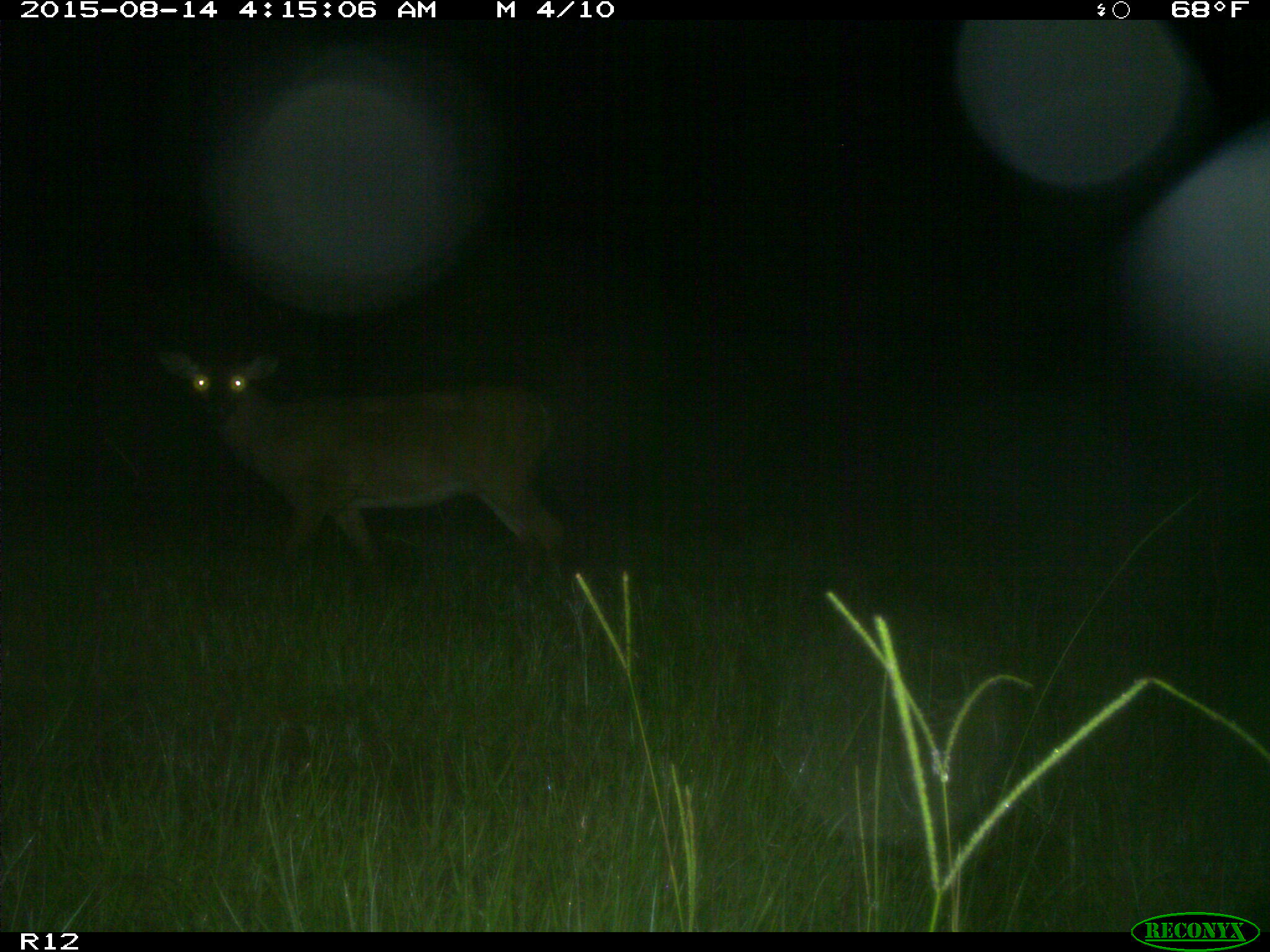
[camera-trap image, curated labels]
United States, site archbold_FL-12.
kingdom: Animalia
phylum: Chordata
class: Mammalia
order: Artiodactyla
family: Cervidae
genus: Odocoileus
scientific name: Odocoileus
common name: deer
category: unidentified deer